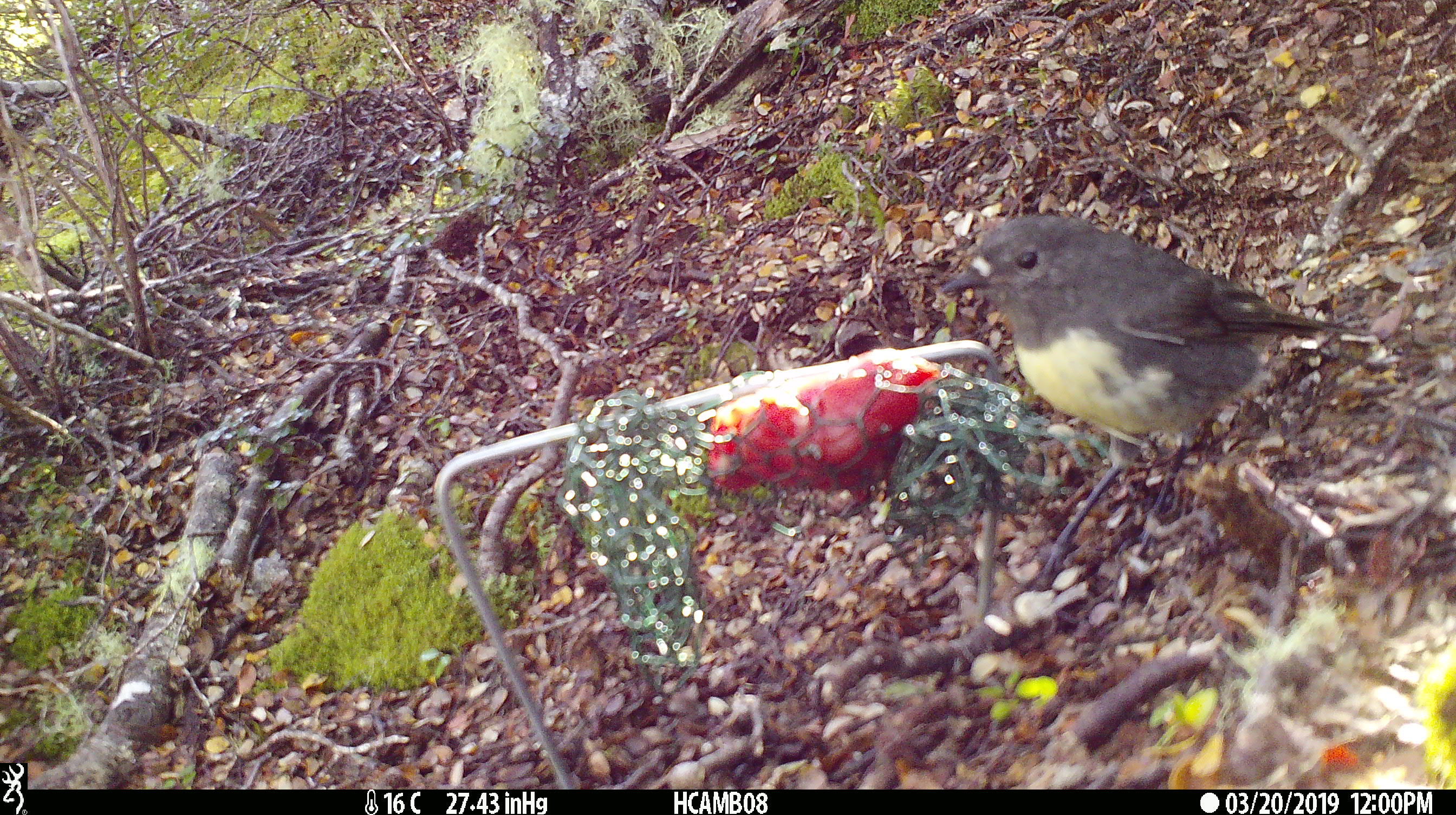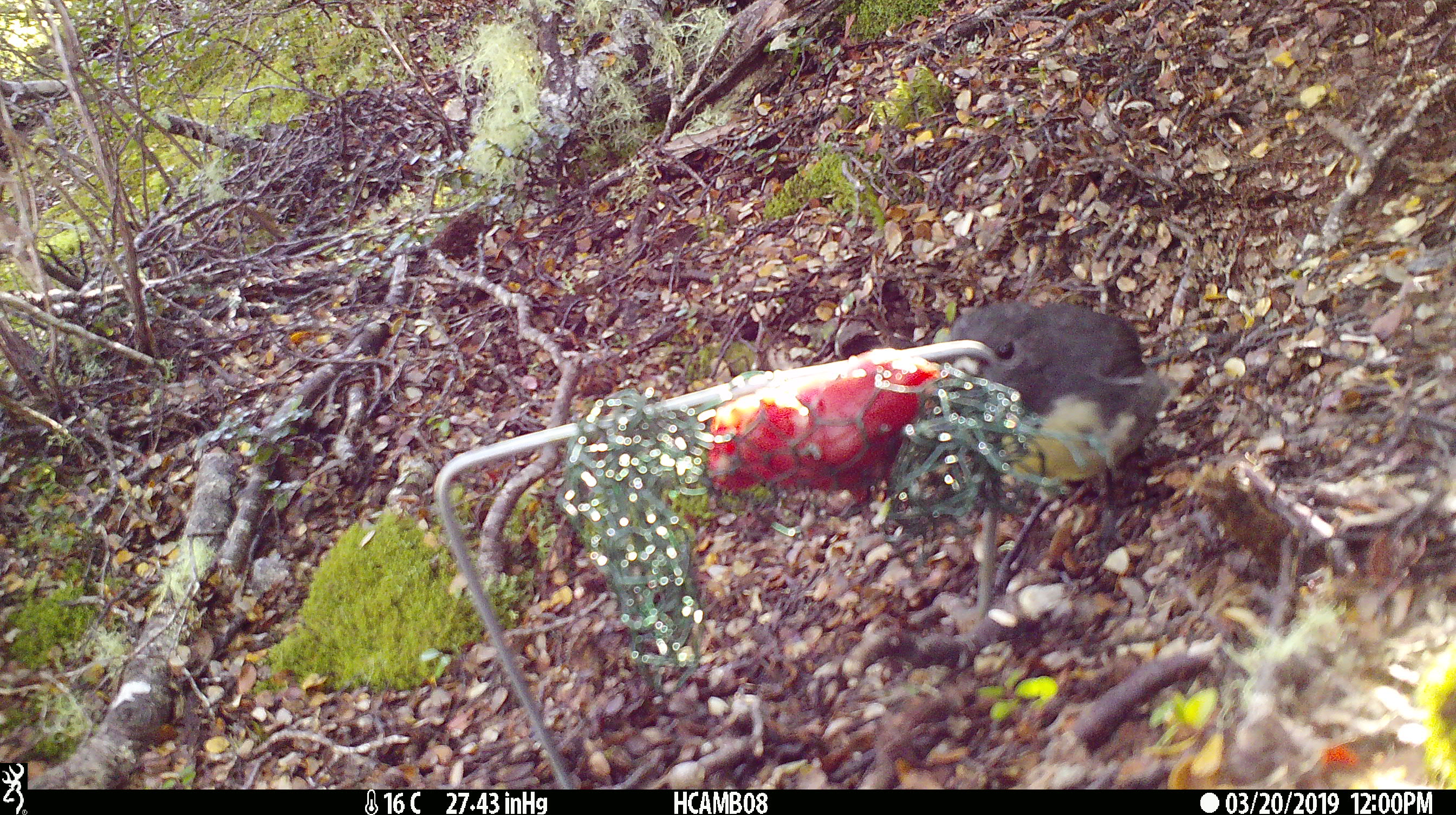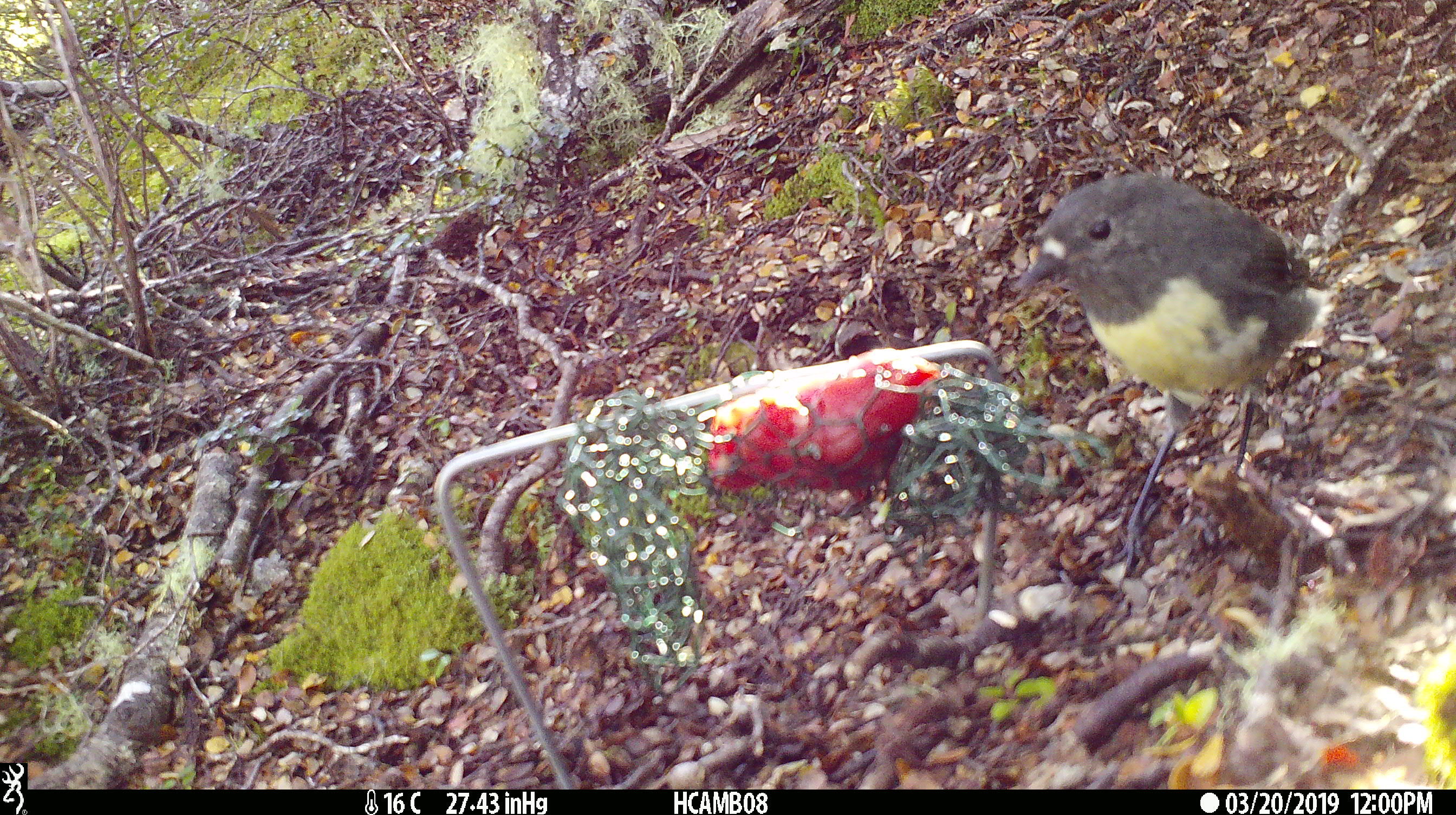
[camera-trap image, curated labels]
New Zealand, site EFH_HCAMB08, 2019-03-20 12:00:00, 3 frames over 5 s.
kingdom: Animalia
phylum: Chordata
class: Aves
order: Passeriformes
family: Petroicidae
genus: Petroica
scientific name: Petroica macrocephala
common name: tomtit